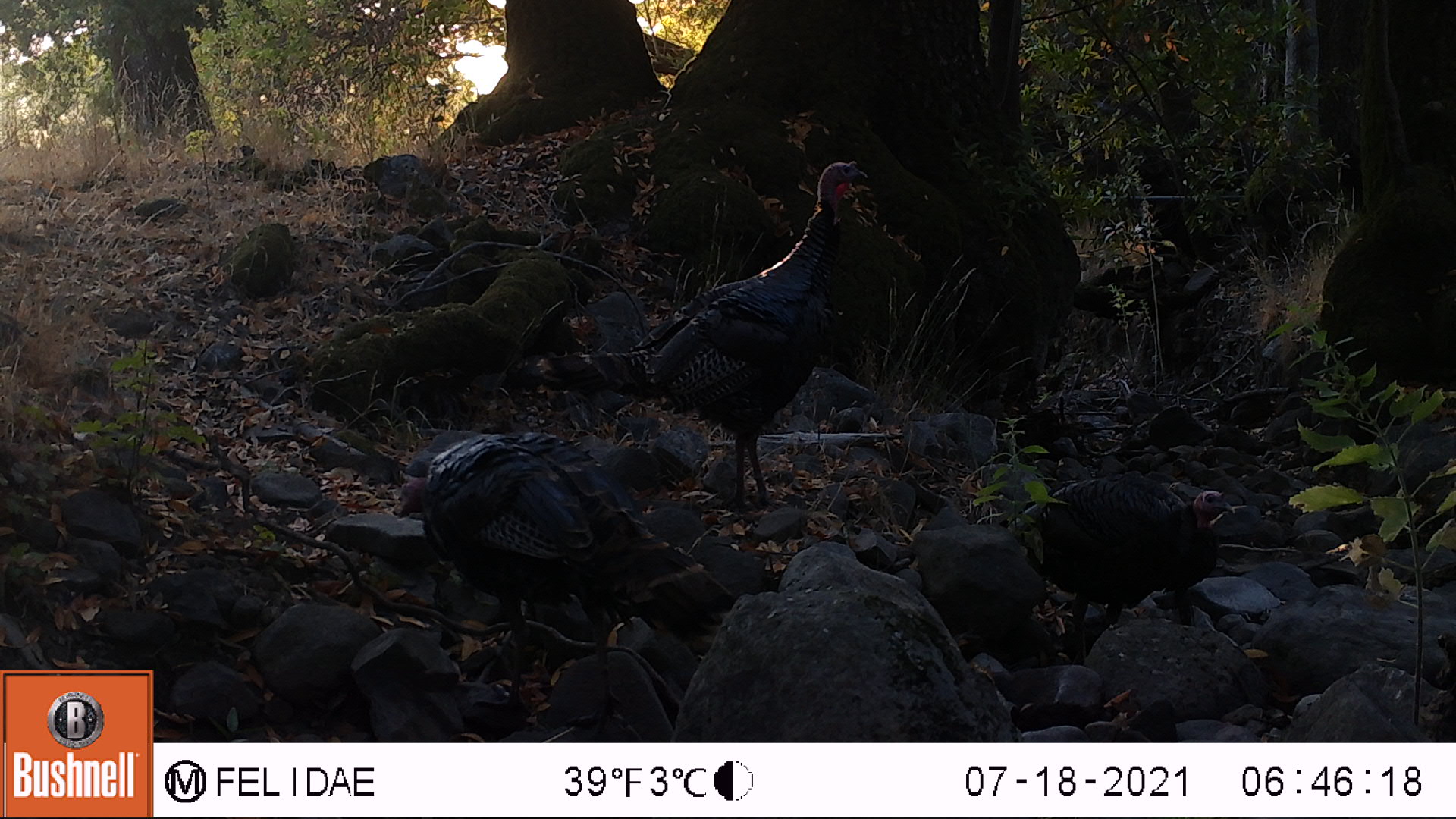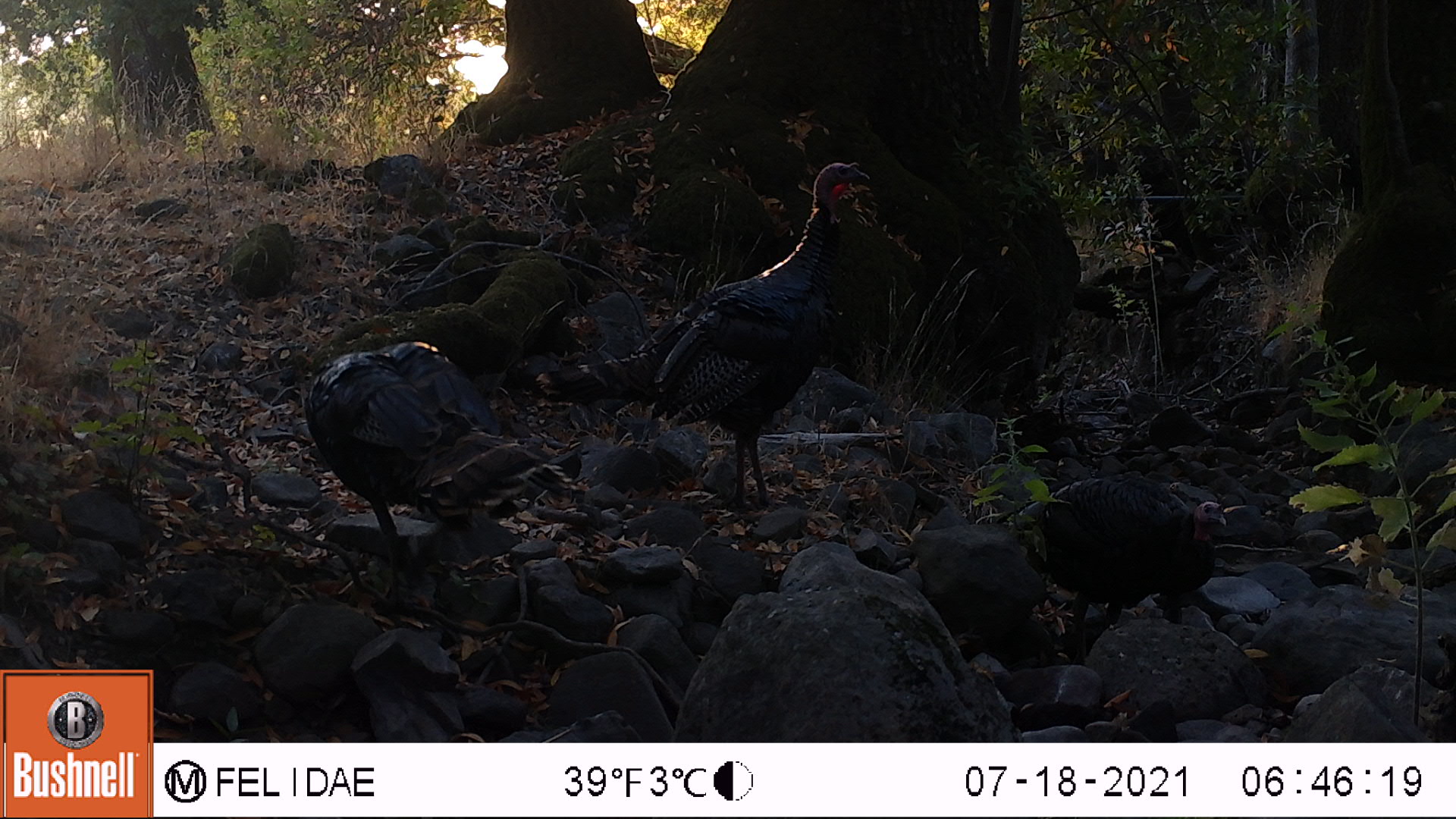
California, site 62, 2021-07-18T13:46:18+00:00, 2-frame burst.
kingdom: Animalia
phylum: Chordata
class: Aves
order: Galliformes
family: Phasianidae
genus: Meleagris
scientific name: Meleagris gallopavo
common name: turkey